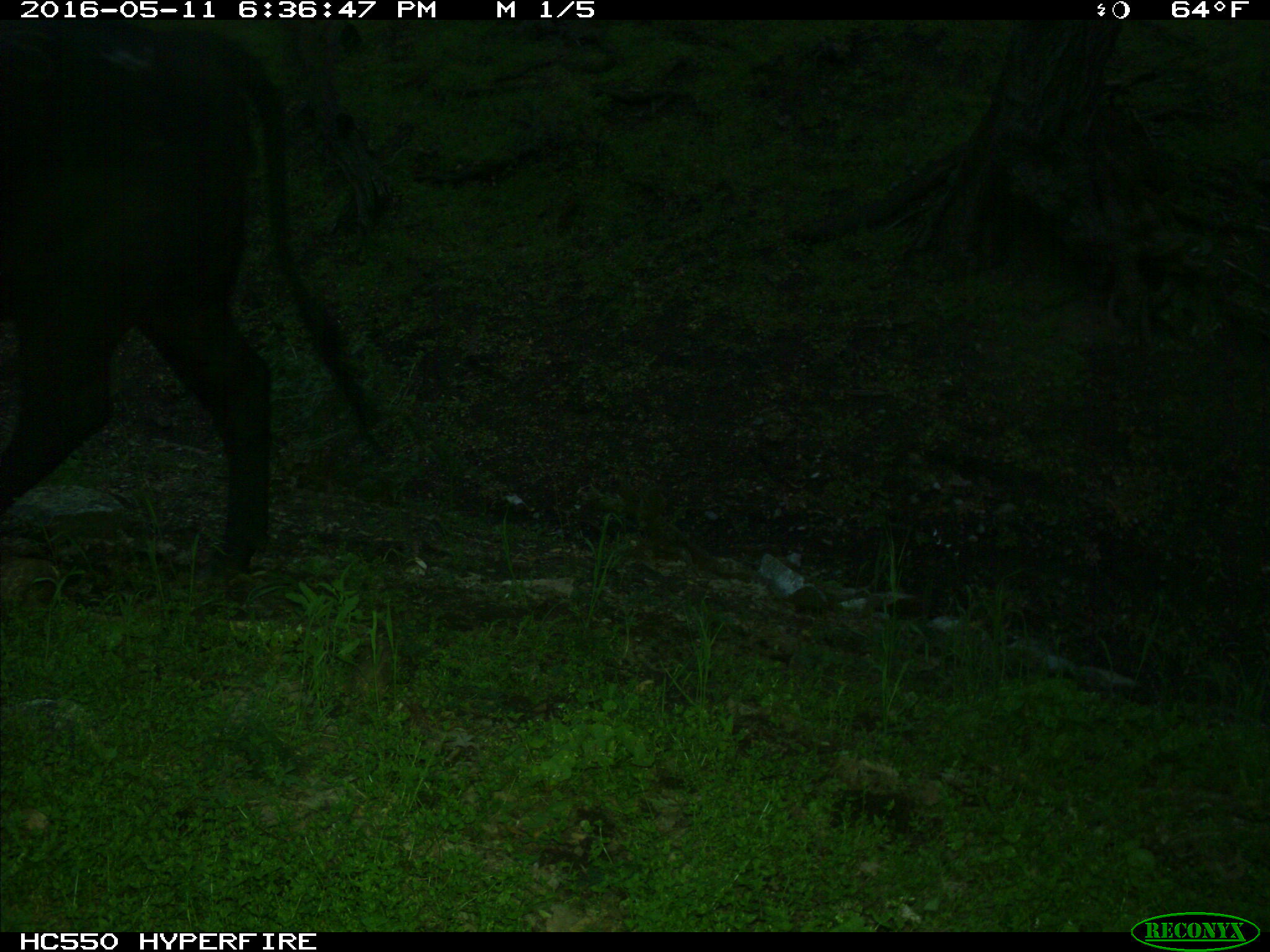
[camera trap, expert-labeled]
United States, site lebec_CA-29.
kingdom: Animalia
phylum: Chordata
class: Mammalia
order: Artiodactyla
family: Bovidae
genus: Bos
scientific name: Bos taurus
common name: domestic cow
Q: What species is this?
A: Bos taurus (domestic cow).